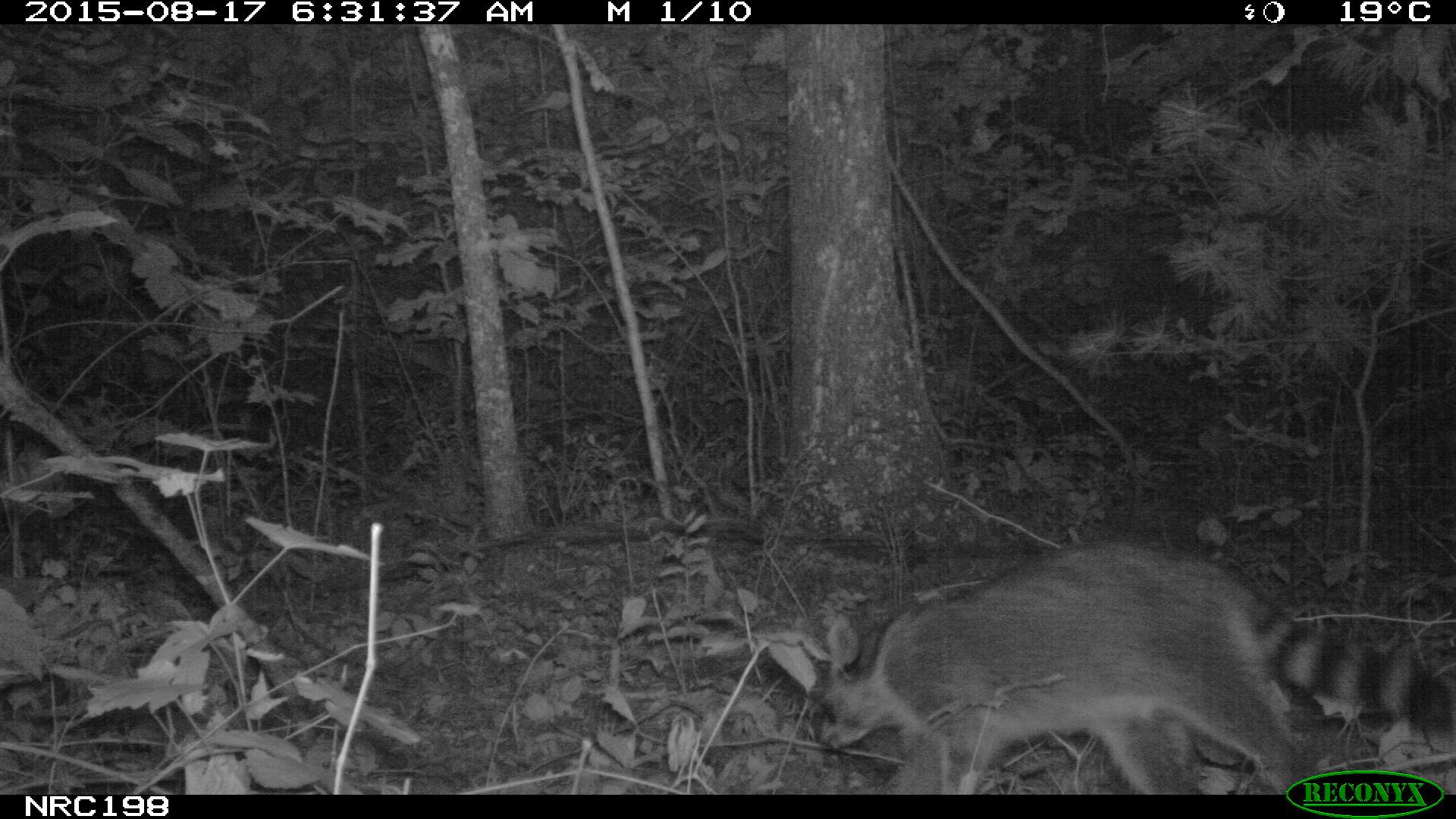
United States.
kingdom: Animalia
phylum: Chordata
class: Mammalia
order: Carnivora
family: Procyonidae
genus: Procyon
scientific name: Procyon lotor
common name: northern raccoon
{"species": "Northern Raccoon (Procyon lotor)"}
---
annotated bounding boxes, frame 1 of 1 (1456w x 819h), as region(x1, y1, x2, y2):
Northern Raccoon: region(811, 526, 1453, 782)